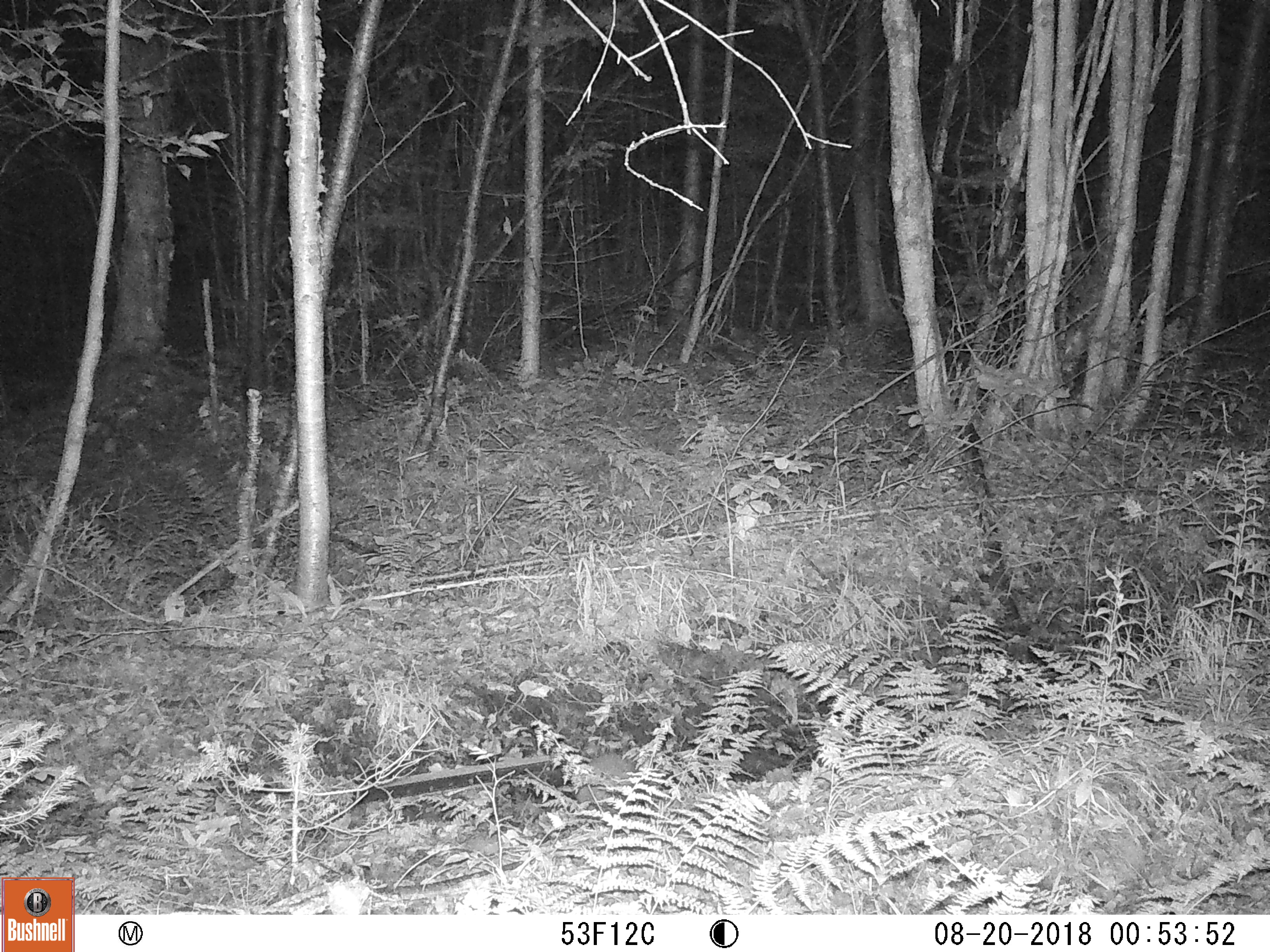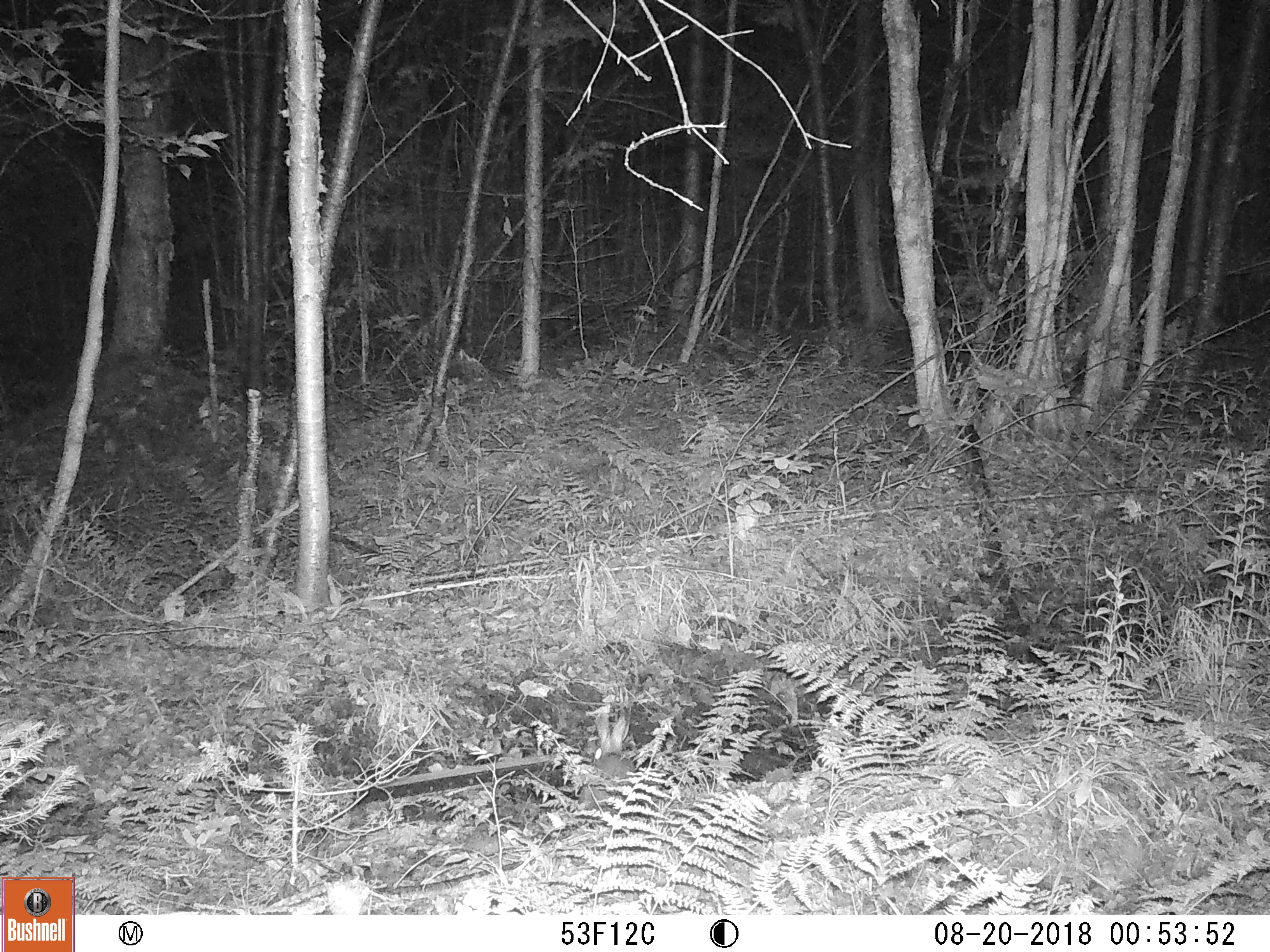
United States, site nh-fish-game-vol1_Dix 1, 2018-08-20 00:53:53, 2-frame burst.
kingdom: Animalia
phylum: Chordata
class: Mammalia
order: Lagomorpha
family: Leporidae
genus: Lepus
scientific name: Lepus americanus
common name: snowshoe hare